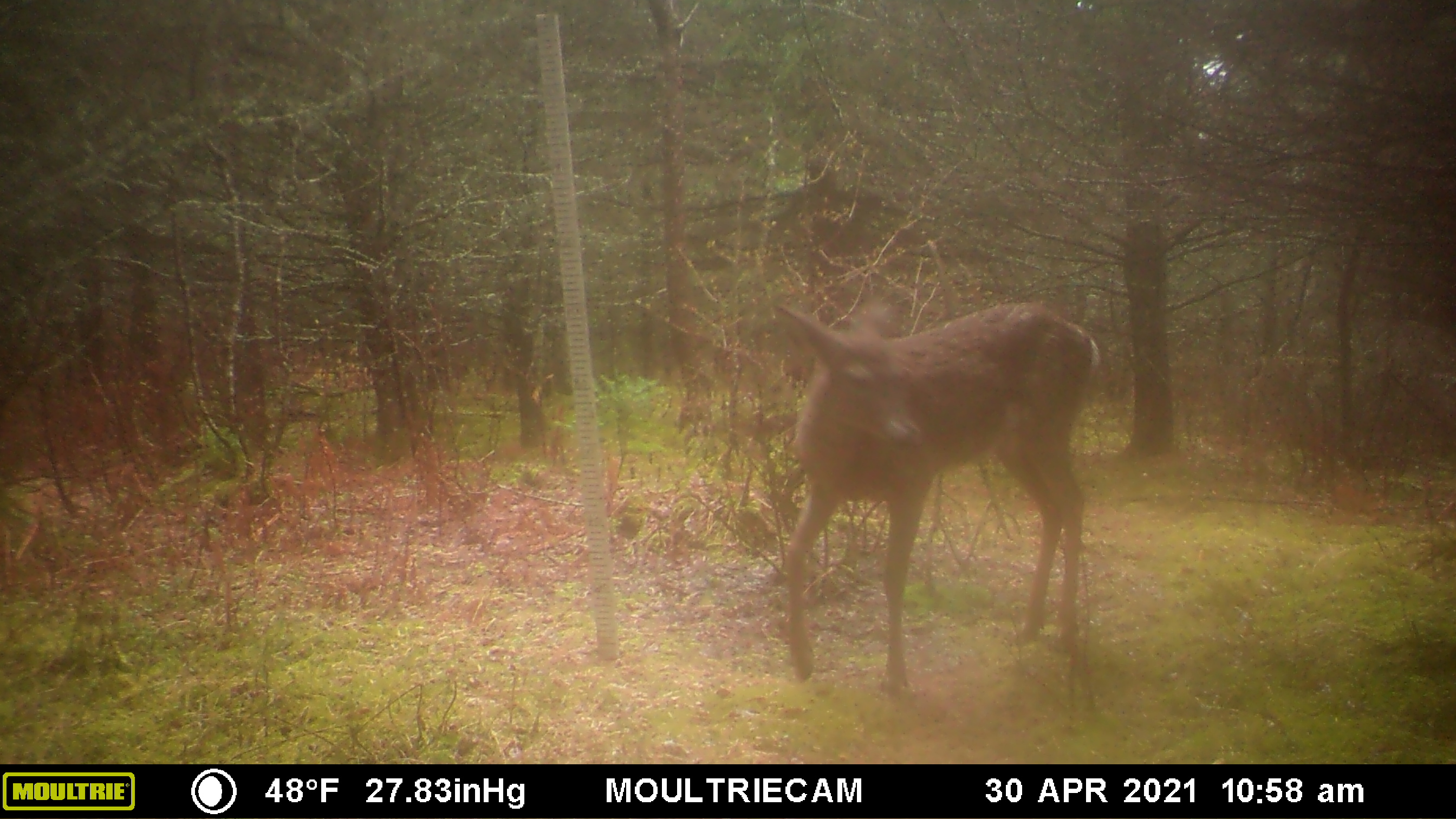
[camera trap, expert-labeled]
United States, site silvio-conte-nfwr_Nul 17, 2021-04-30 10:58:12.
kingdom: Animalia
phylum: Chordata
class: Mammalia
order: Artiodactyla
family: Cervidae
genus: Odocoileus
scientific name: Odocoileus virginianus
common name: white-tailed deer